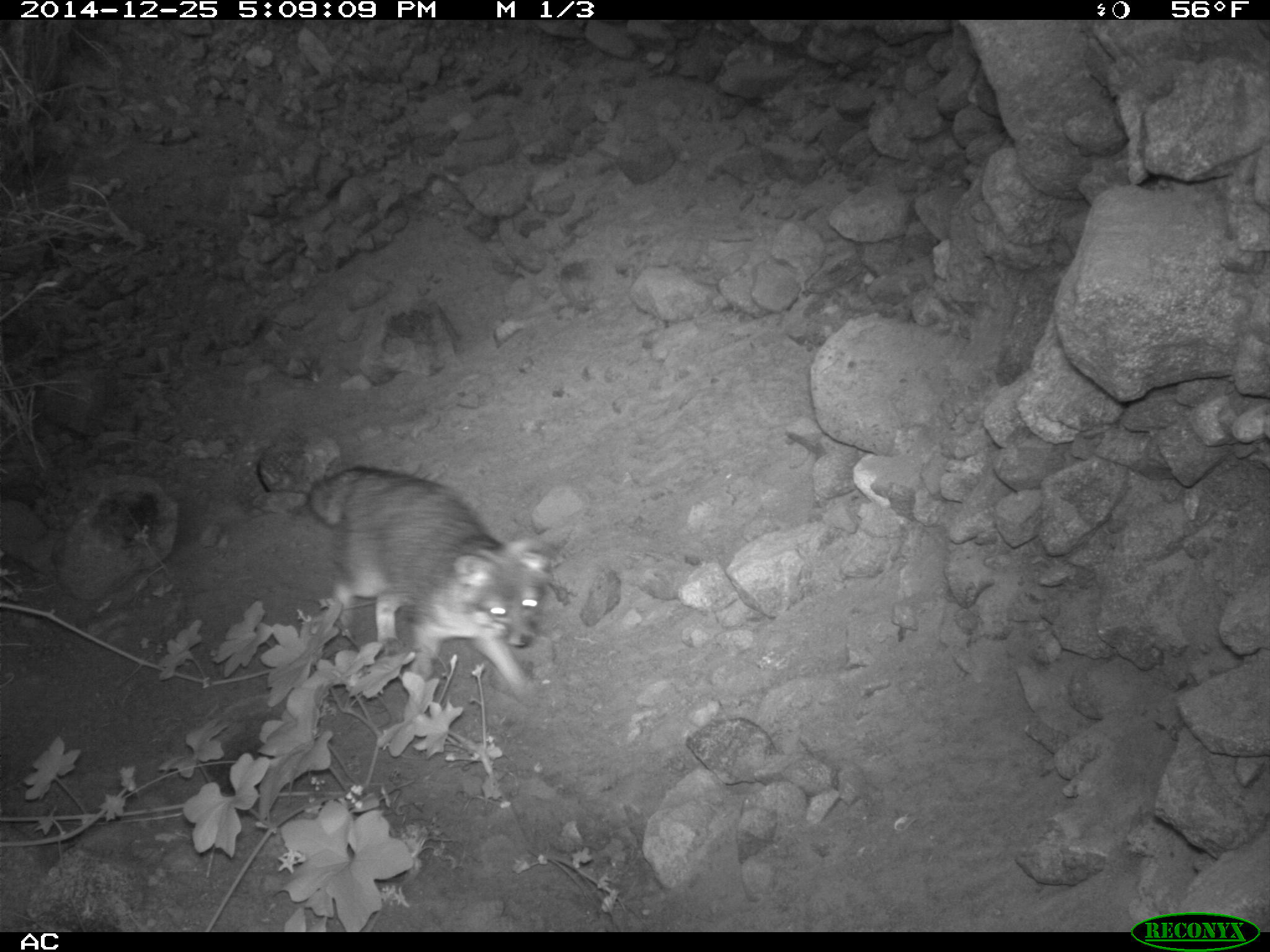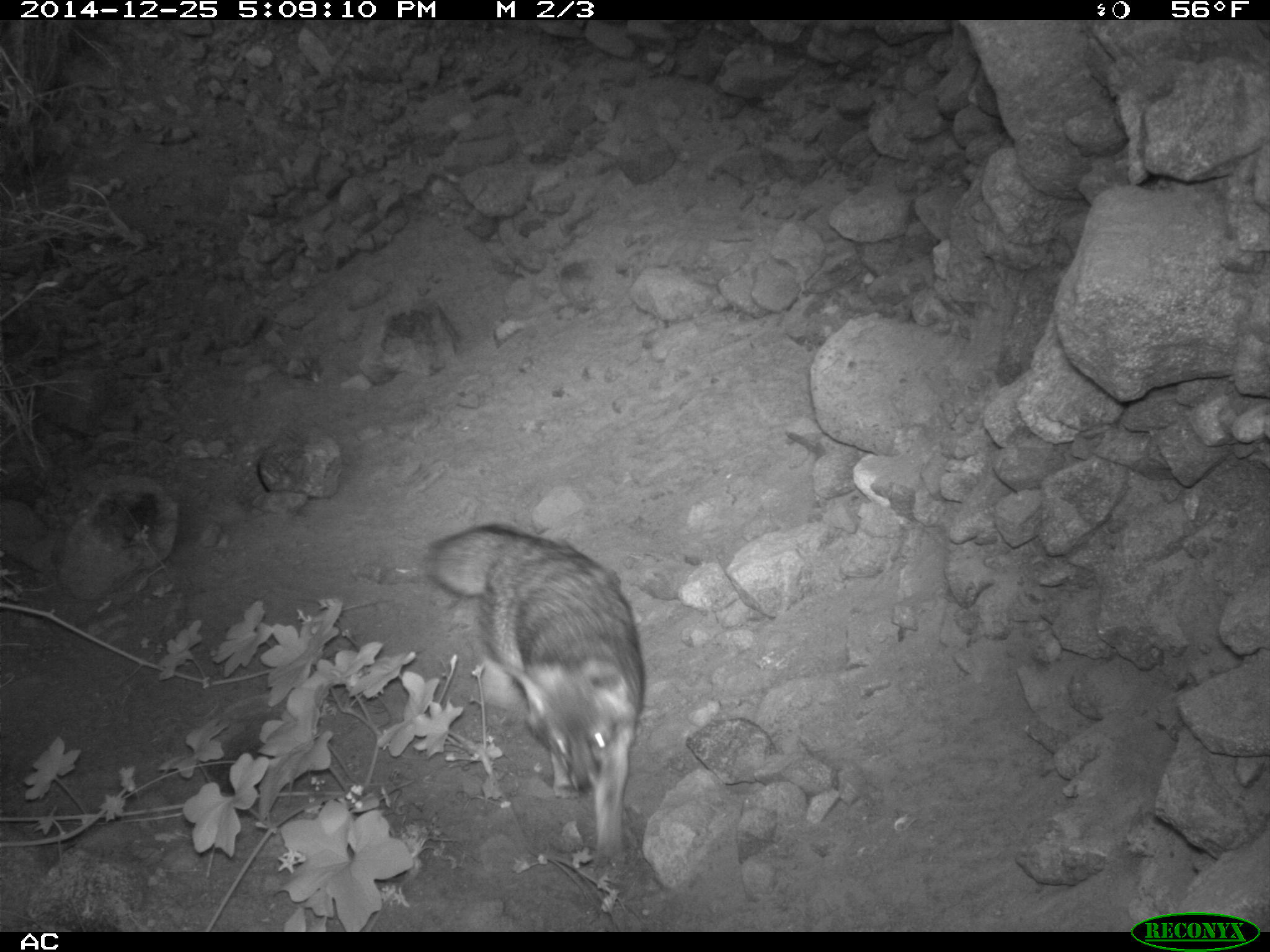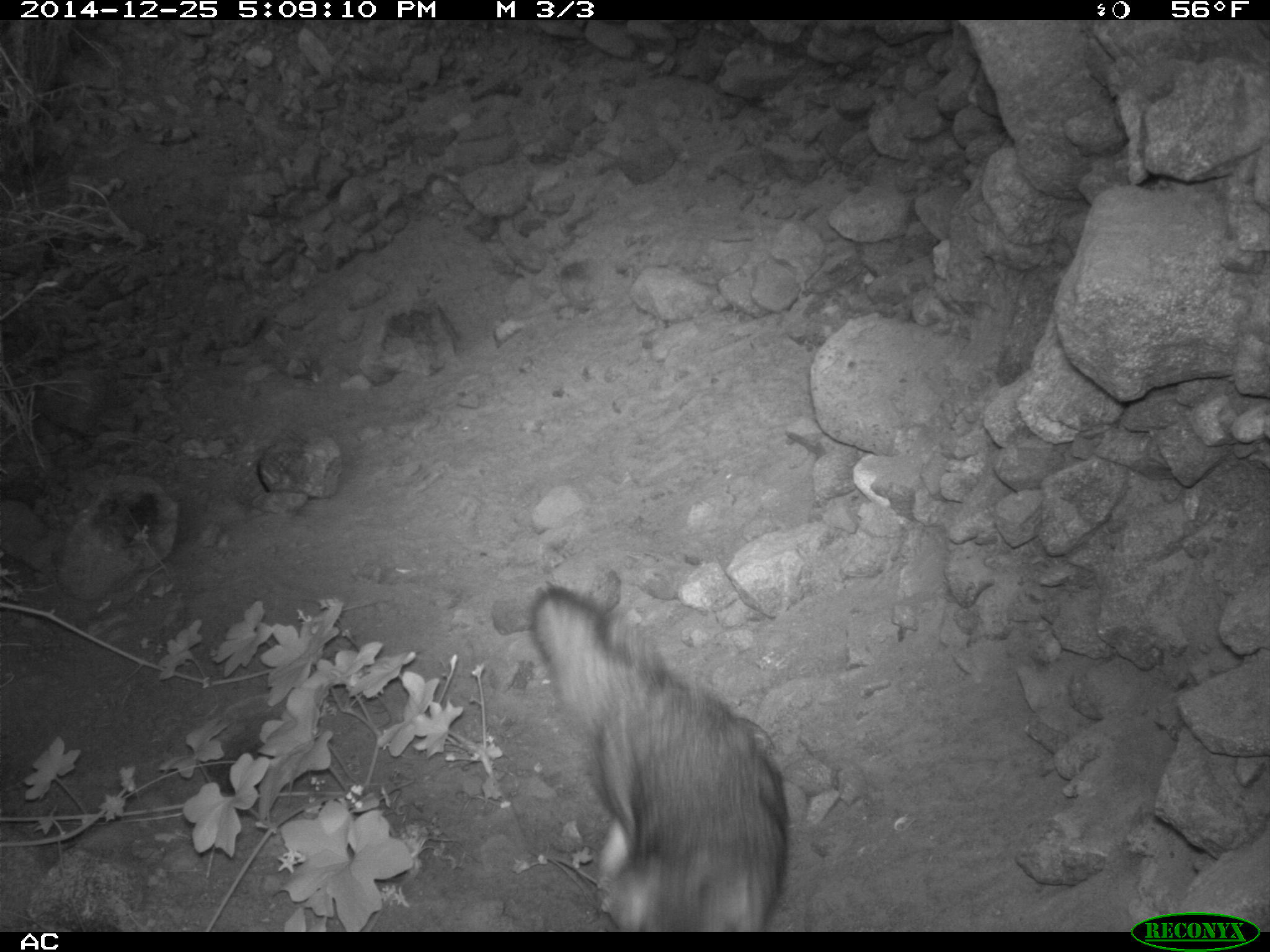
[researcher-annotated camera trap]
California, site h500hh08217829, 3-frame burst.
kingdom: Animalia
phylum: Chordata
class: Mammalia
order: Carnivora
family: Canidae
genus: Urocyon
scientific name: Urocyon littoralis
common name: island fox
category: fox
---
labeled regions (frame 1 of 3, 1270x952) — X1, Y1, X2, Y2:
fox: 304, 464, 544, 702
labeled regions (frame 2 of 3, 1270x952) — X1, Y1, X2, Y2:
fox: 422, 521, 645, 862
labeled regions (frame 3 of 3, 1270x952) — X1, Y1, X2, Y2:
fox: 531, 584, 789, 932